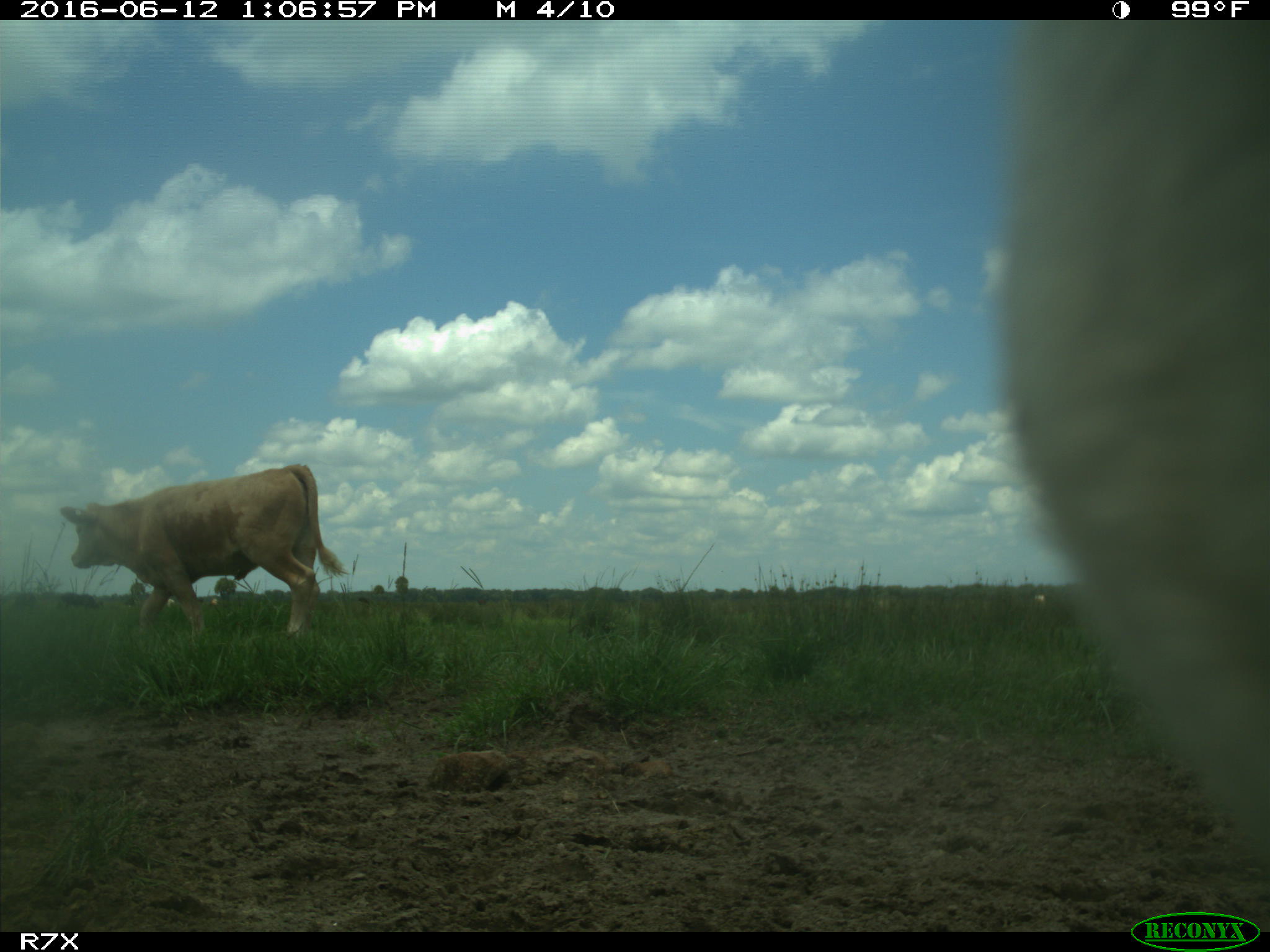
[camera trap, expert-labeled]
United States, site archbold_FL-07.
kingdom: Animalia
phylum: Chordata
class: Mammalia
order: Artiodactyla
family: Bovidae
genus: Bos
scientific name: Bos taurus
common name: domestic cow